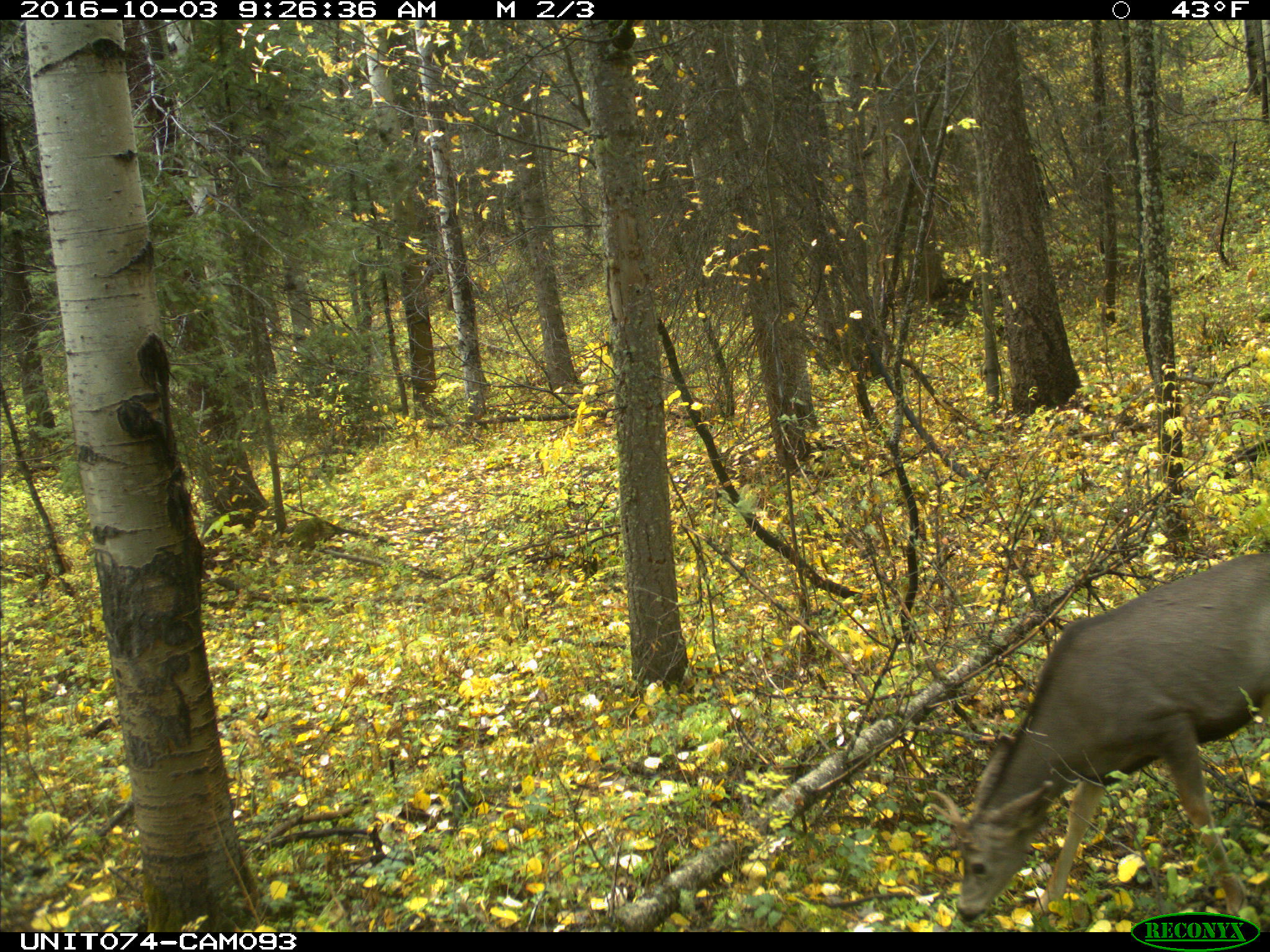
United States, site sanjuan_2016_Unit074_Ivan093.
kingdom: Animalia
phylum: Chordata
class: Mammalia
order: Artiodactyla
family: Cervidae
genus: Odocoileus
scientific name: Odocoileus hemionus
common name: mule deer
Odocoileus hemionus (mule deer).